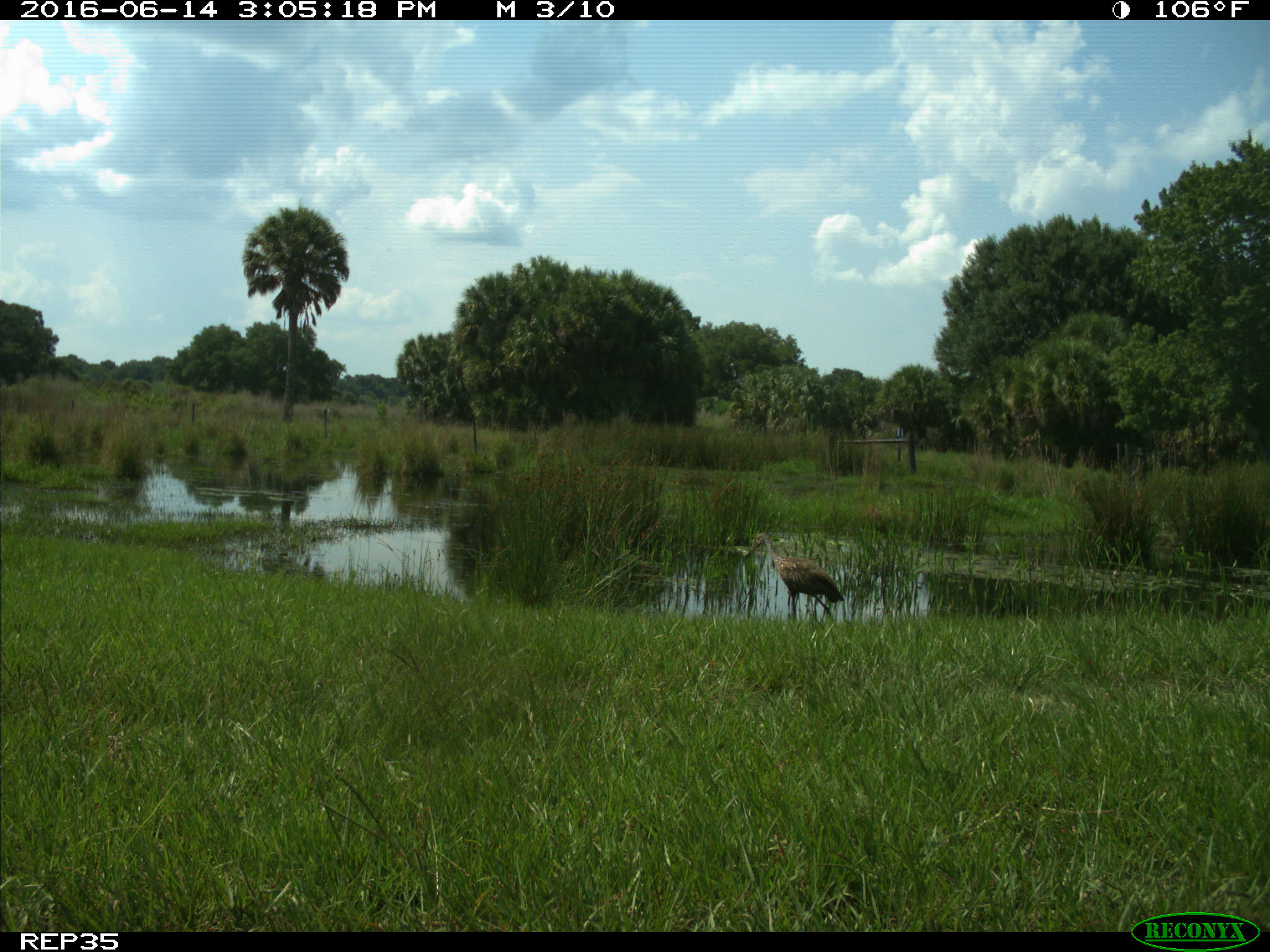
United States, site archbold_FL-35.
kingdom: Animalia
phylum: Chordata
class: Aves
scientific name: Aves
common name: birds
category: unidentified bird